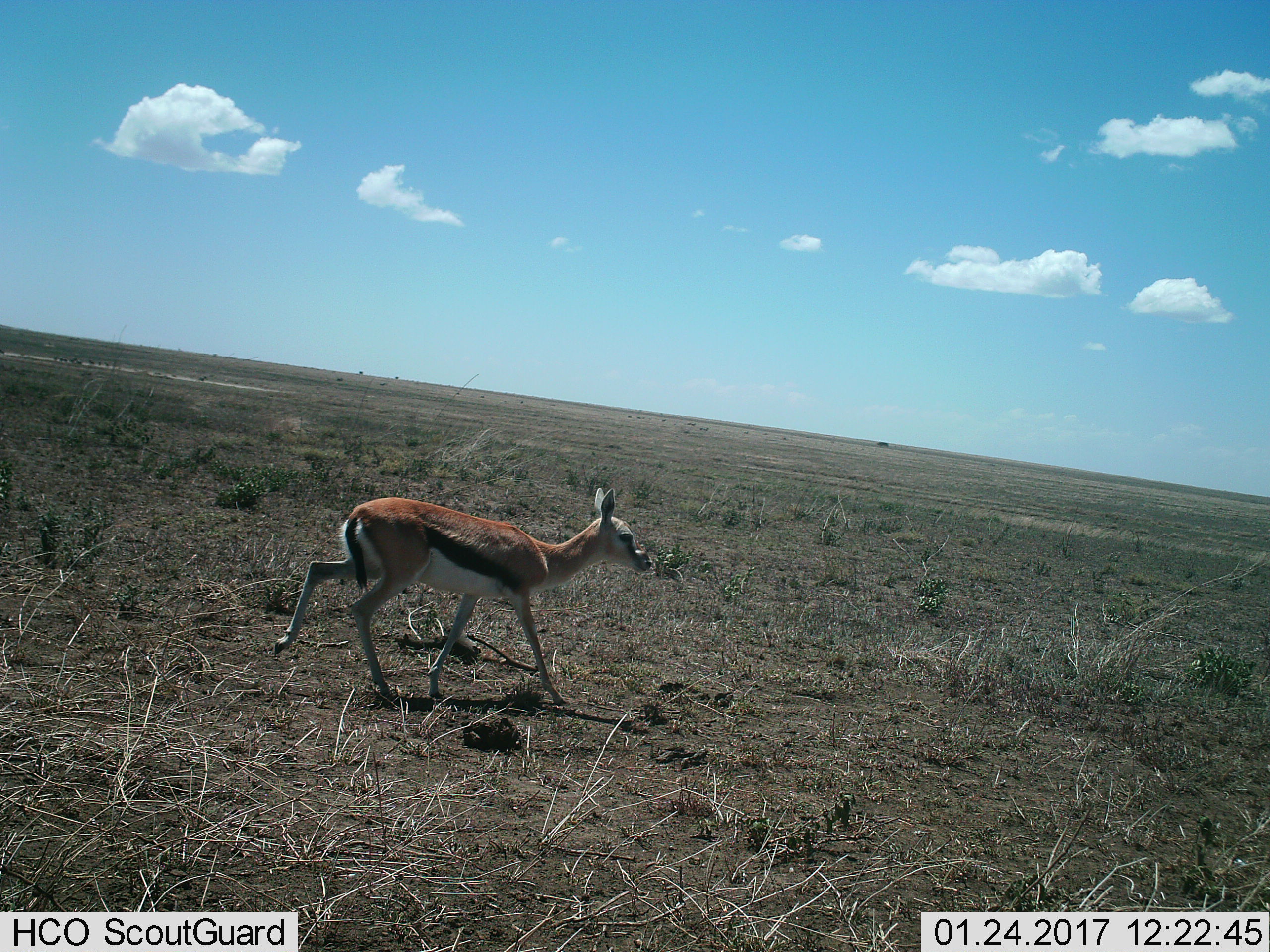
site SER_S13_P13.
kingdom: Animalia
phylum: Chordata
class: Mammalia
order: Artiodactyla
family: Bovidae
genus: Eudorcas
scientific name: Eudorcas thomsonii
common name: thomson's gazelle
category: gazellethomsons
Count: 1.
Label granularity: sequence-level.